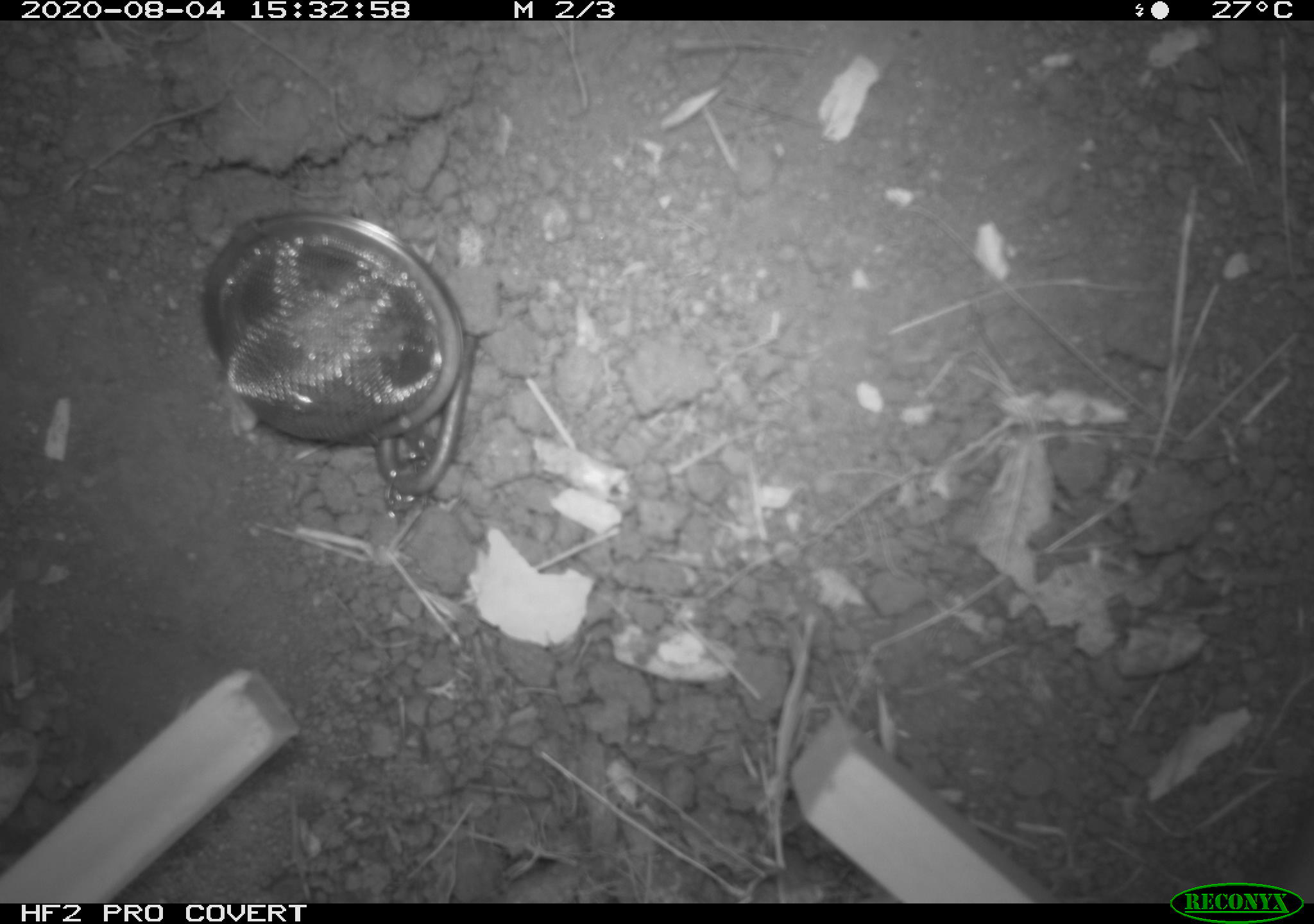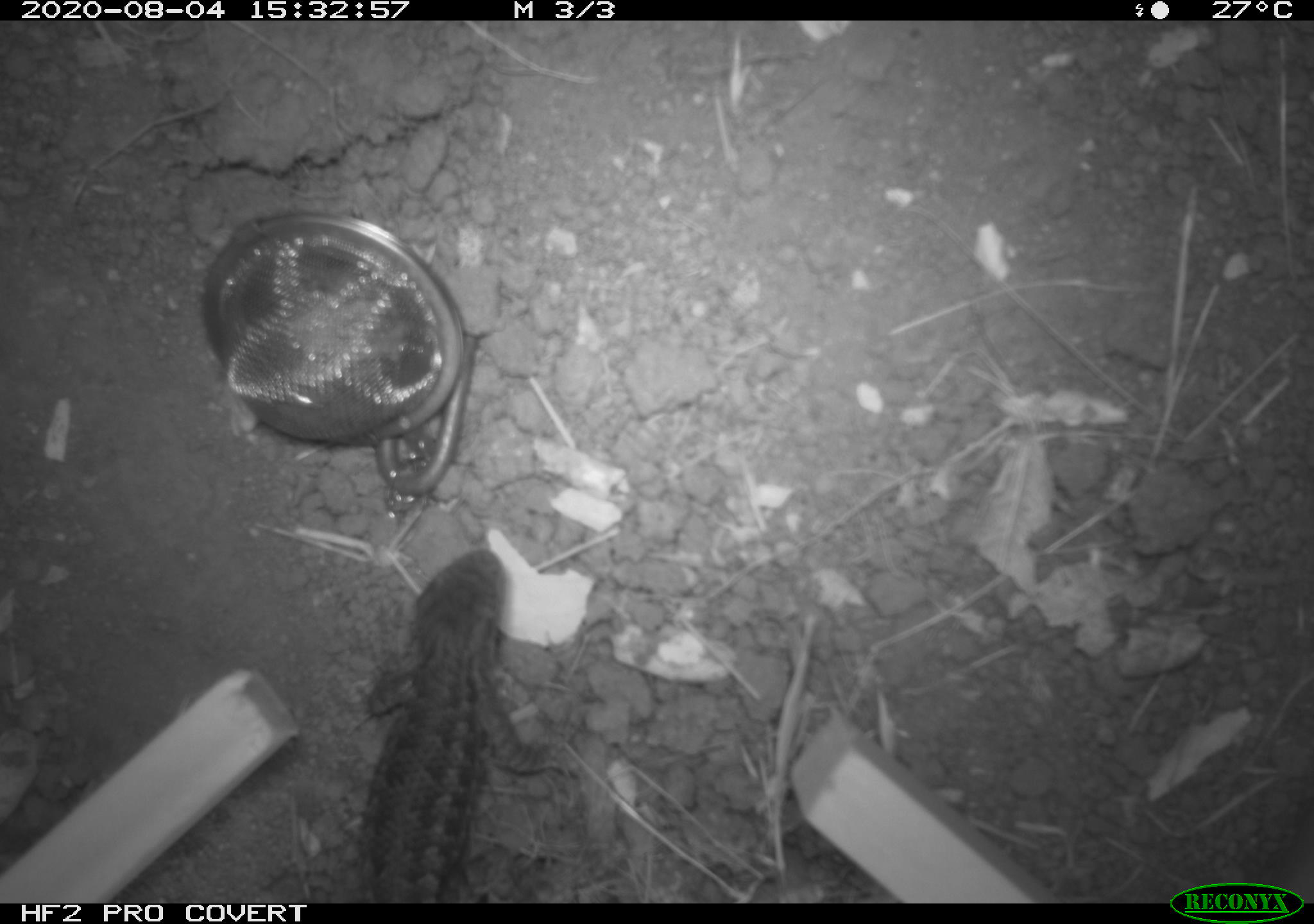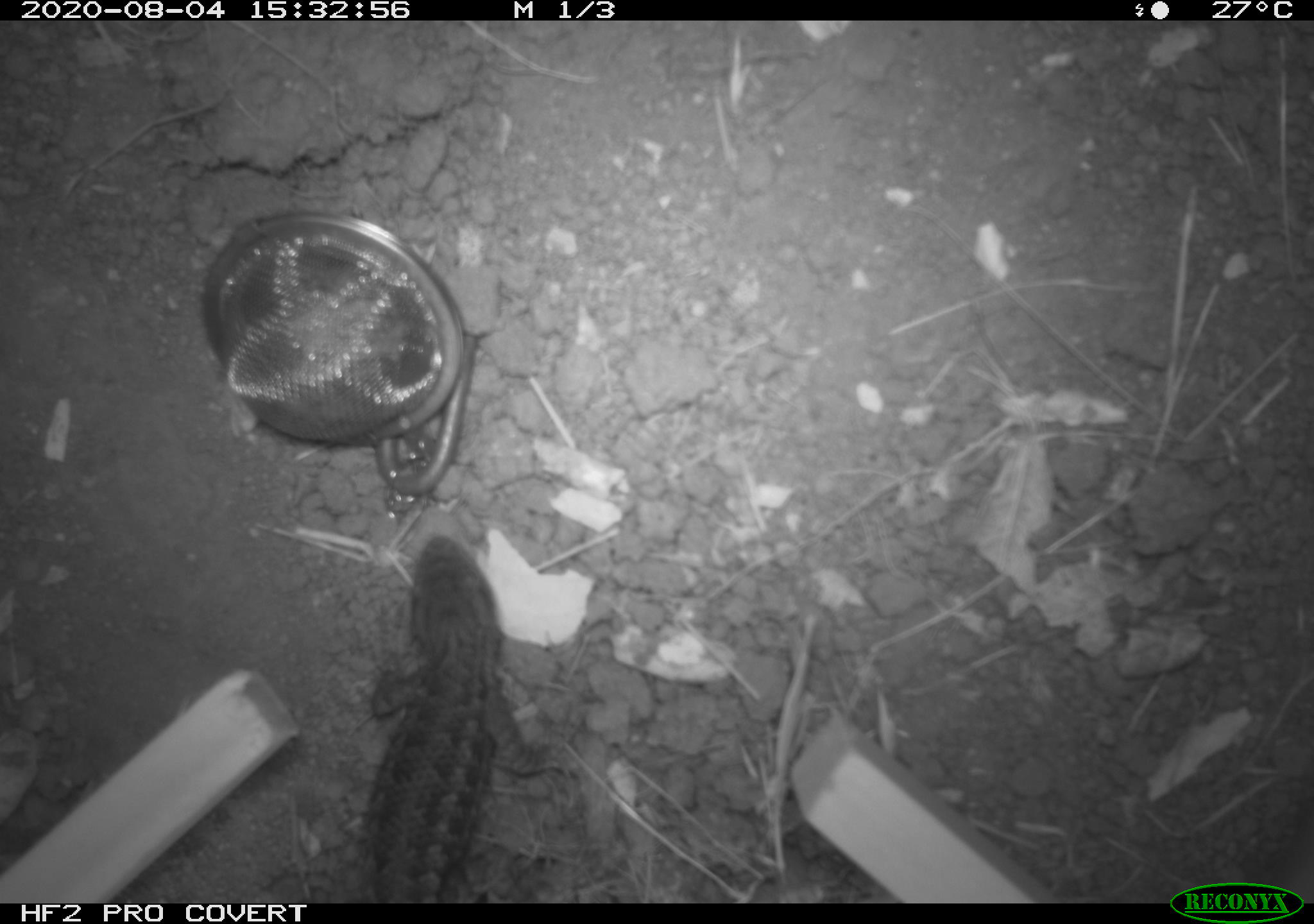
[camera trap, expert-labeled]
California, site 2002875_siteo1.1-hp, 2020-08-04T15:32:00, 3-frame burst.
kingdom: Animalia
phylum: Chordata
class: Reptilia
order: Squamata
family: Phrynosomatidae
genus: Sceloporus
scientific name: Sceloporus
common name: spiny lizards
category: sceloporus species